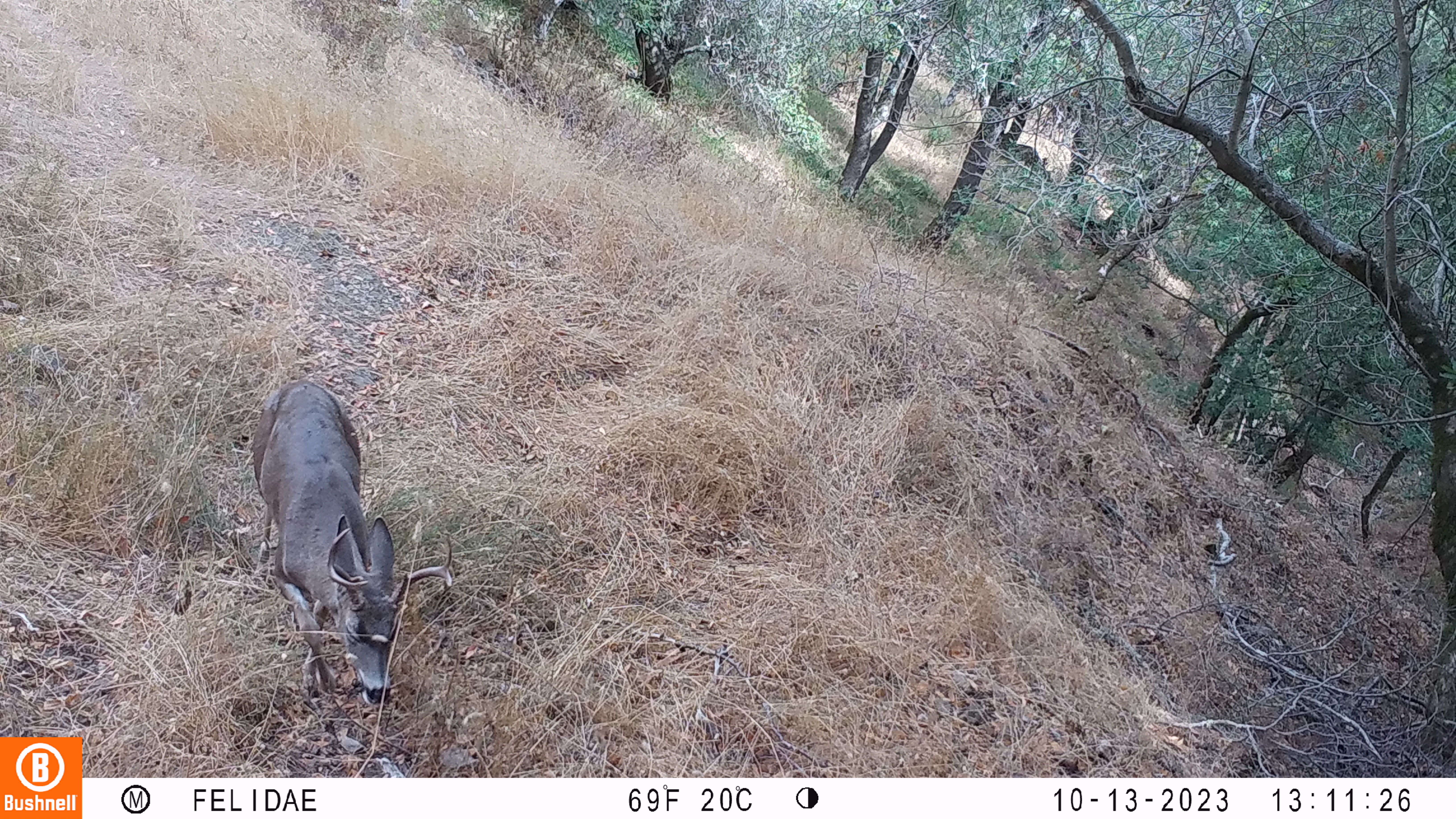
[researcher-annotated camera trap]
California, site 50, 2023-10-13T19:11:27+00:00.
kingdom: Animalia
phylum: Chordata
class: Mammalia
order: Artiodactyla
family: Cervidae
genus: Odocoileus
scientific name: Odocoileus hemionus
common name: mule deer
Mule deer (Odocoileus hemionus).